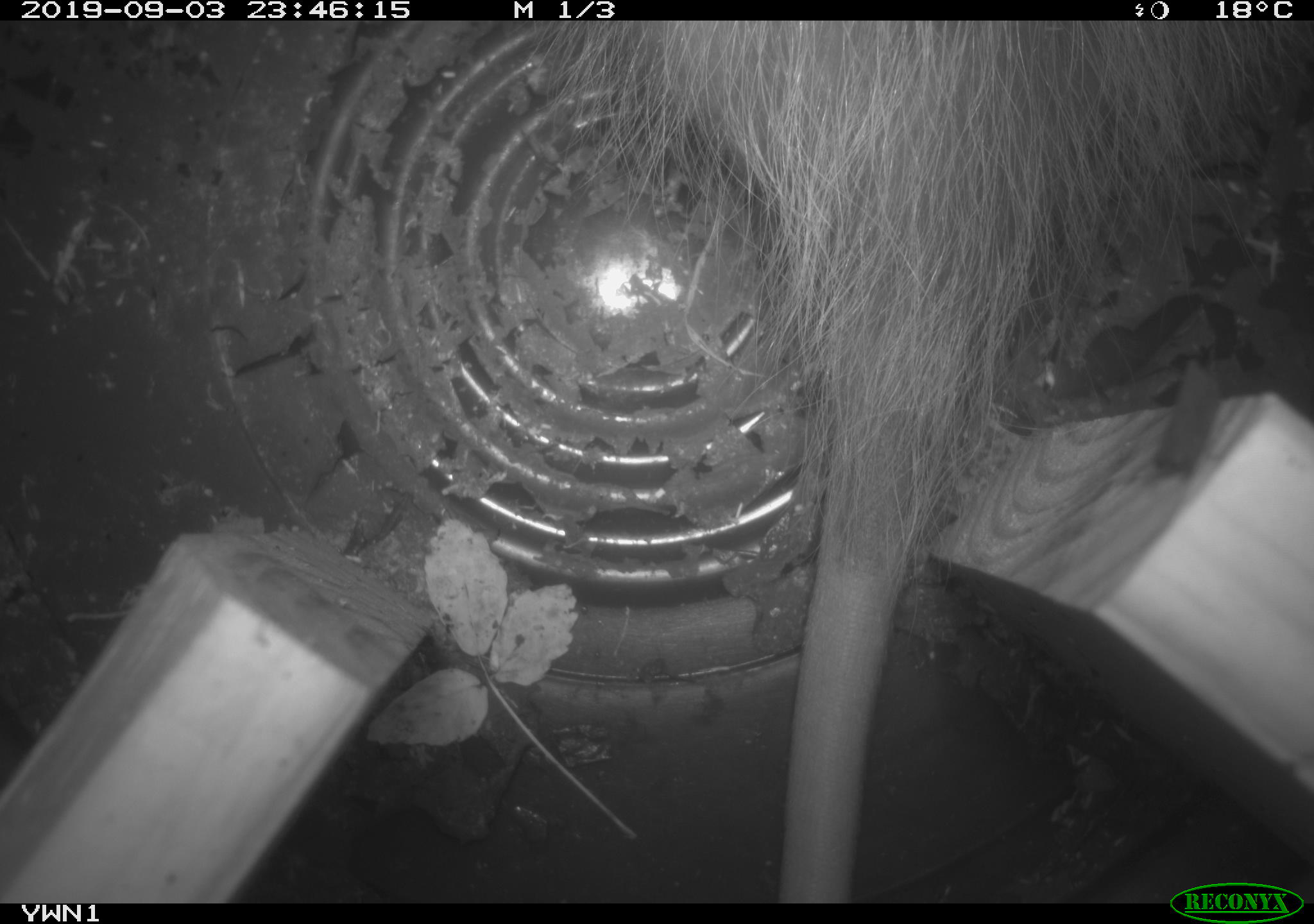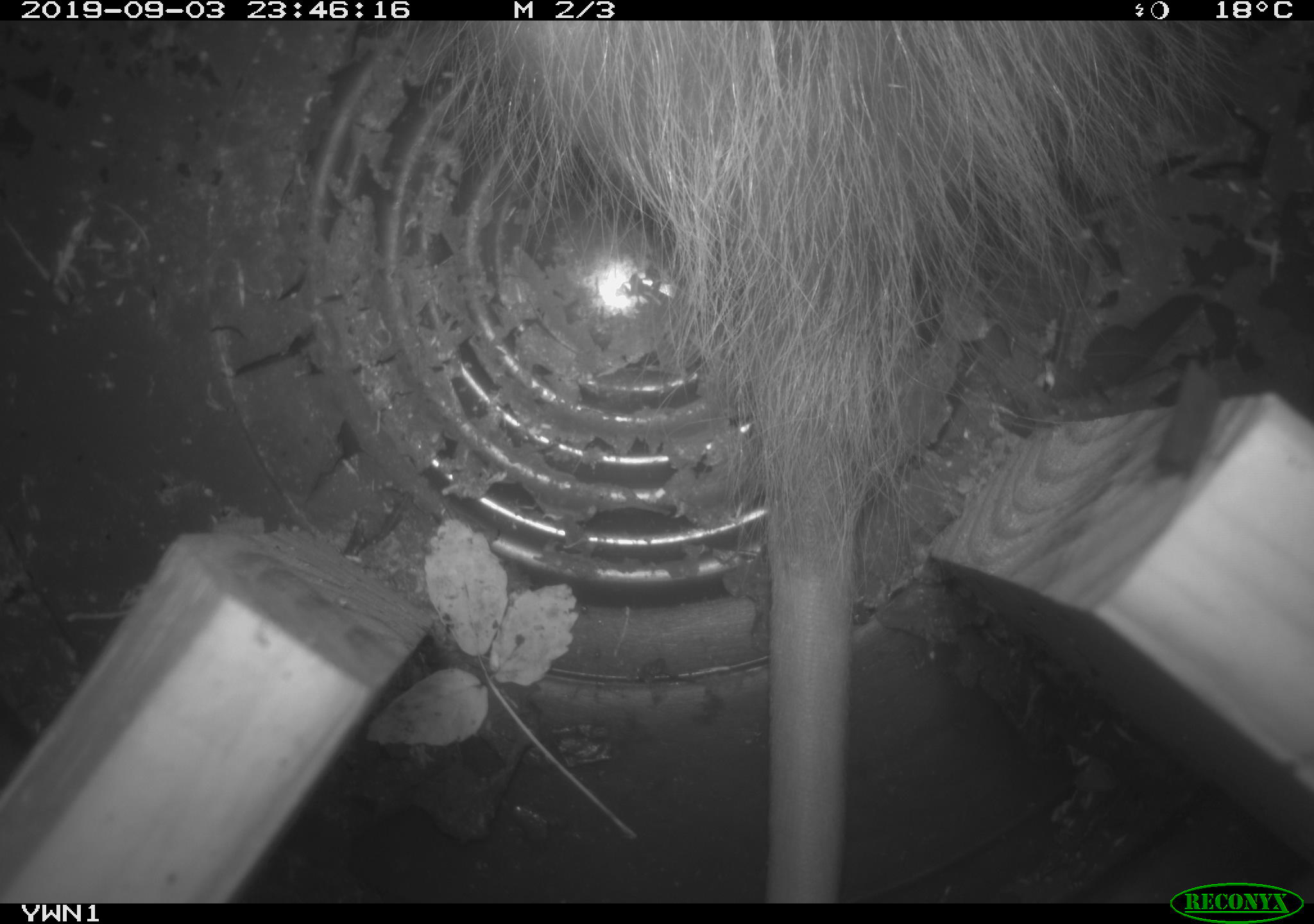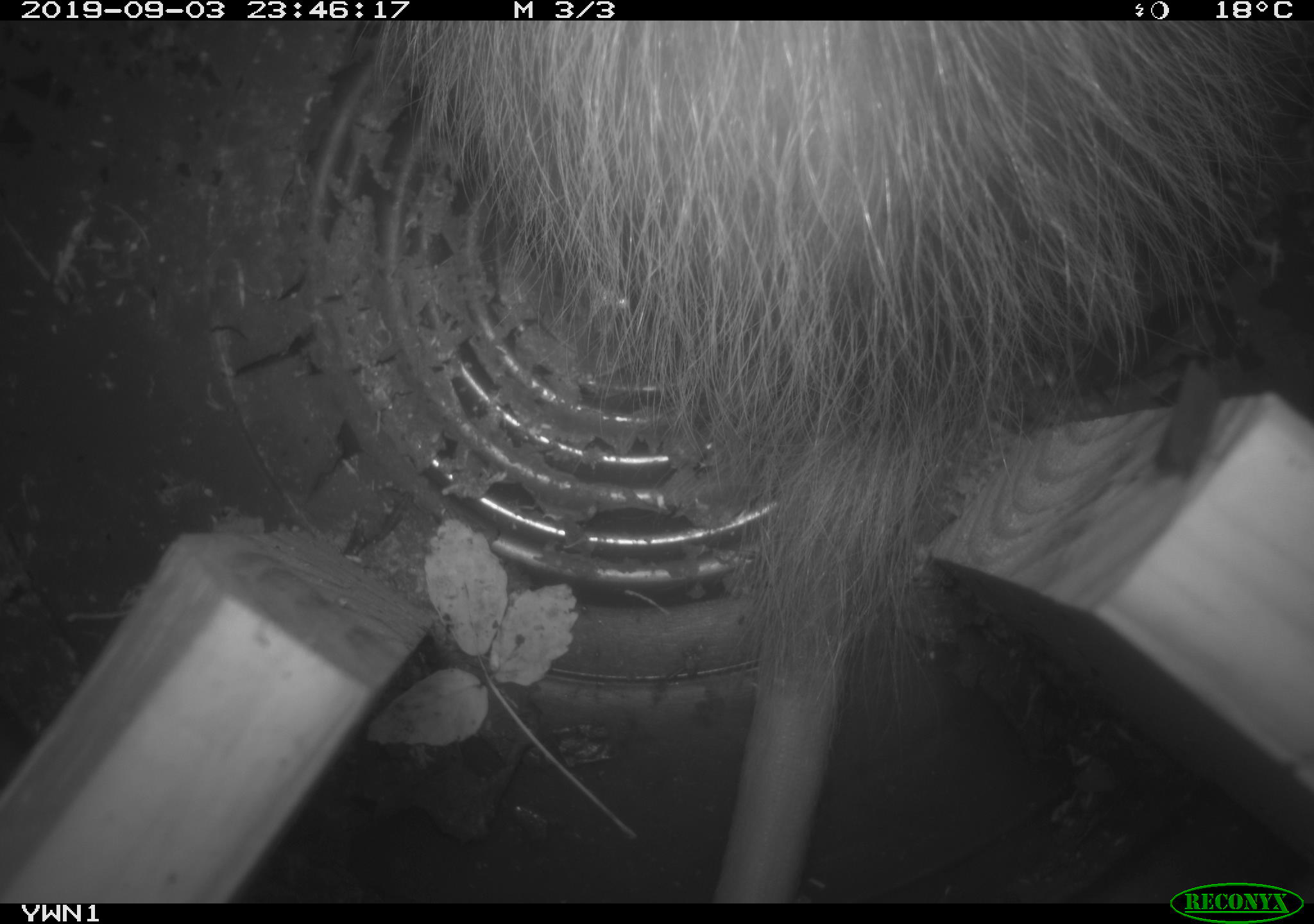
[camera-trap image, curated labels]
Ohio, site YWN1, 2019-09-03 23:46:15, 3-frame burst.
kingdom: Animalia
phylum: Chordata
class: Mammalia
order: Didelphimorphia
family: Didelphidae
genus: Didelphis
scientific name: Didelphis virginiana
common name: virginia opossum